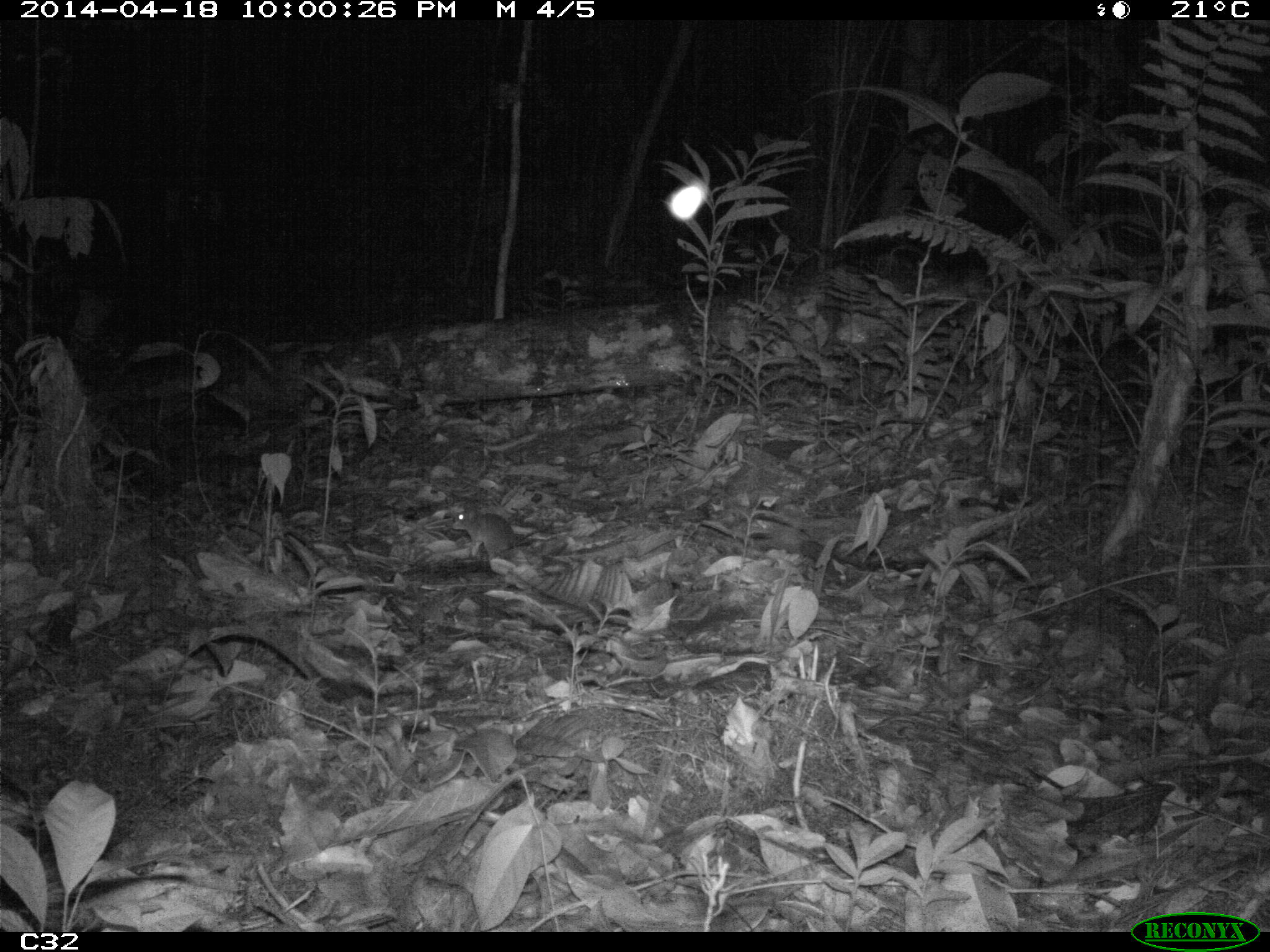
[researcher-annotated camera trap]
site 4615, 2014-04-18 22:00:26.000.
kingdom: Animalia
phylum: Chordata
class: Mammalia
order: Rodentia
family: Muridae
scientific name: Muridae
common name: mice, rats, and gerbils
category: unknown mouse or rat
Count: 1.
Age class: adult.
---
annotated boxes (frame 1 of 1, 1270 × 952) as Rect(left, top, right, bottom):
unknown mouse or rat: Rect(452, 509, 561, 560)